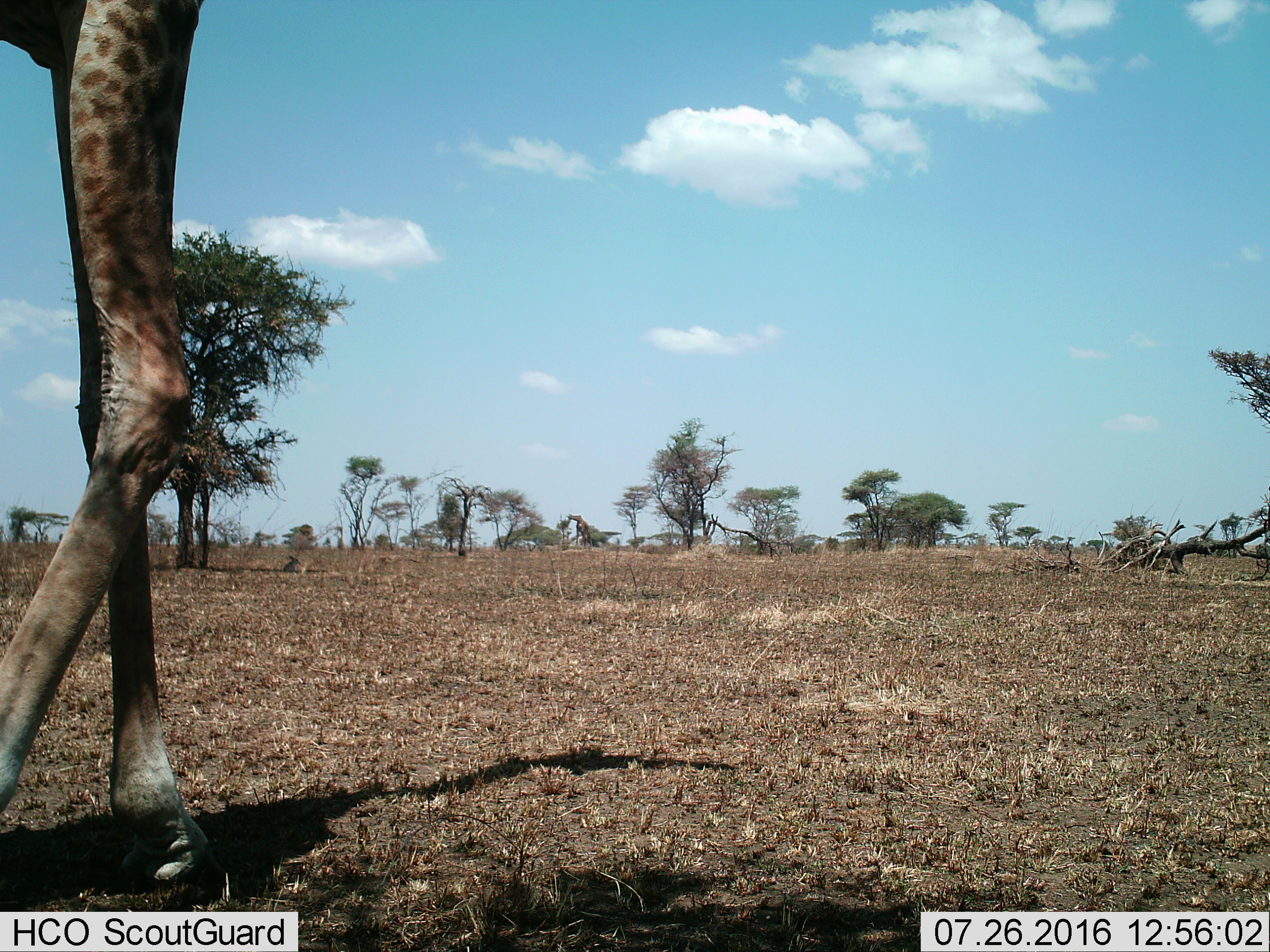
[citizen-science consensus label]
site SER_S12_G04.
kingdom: Animalia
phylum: Chordata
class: Mammalia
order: Artiodactyla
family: Giraffidae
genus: Giraffa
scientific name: Giraffa camelopardalis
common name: giraffe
Giraffe (Giraffa camelopardalis), count 2. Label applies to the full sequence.